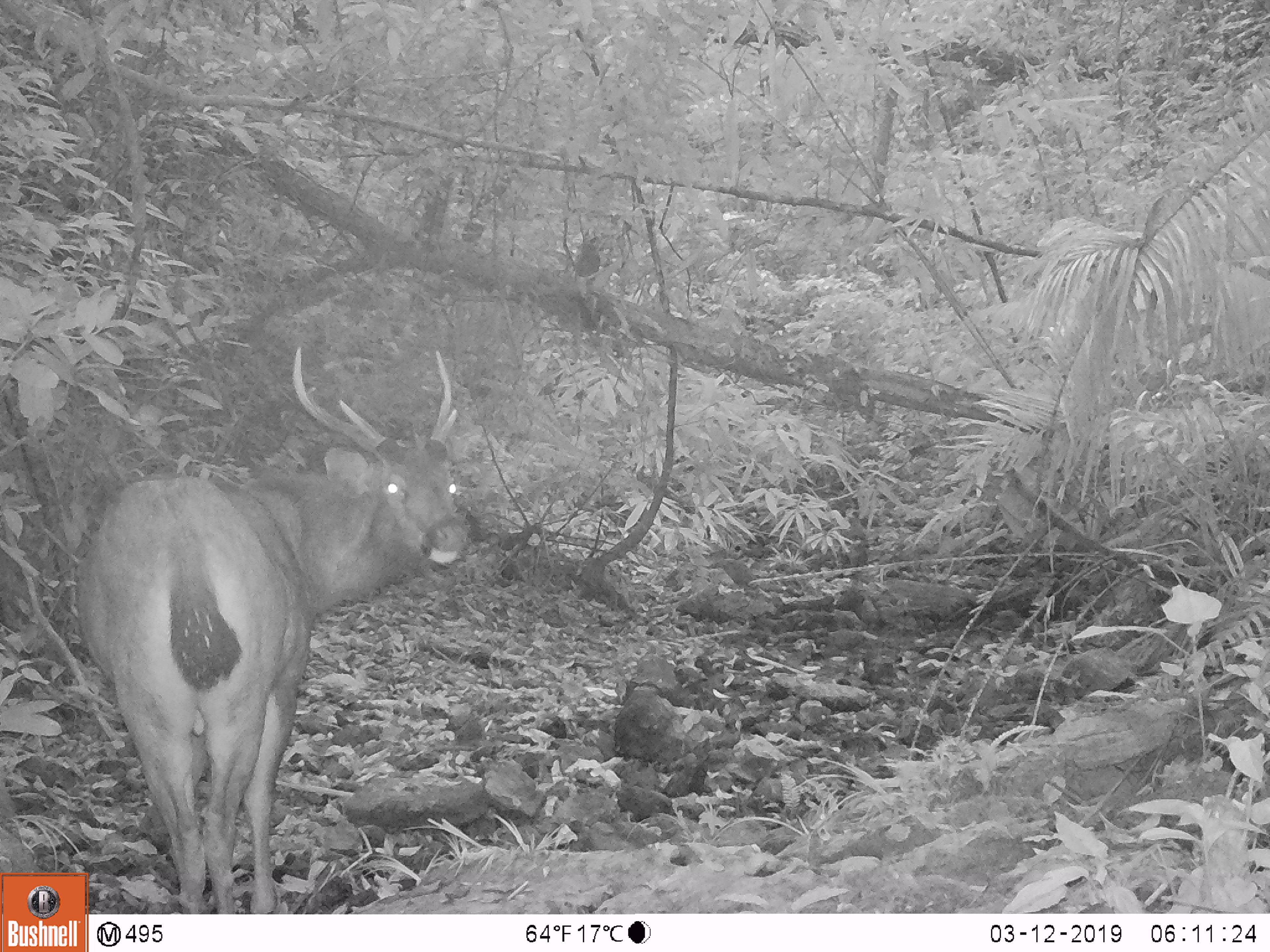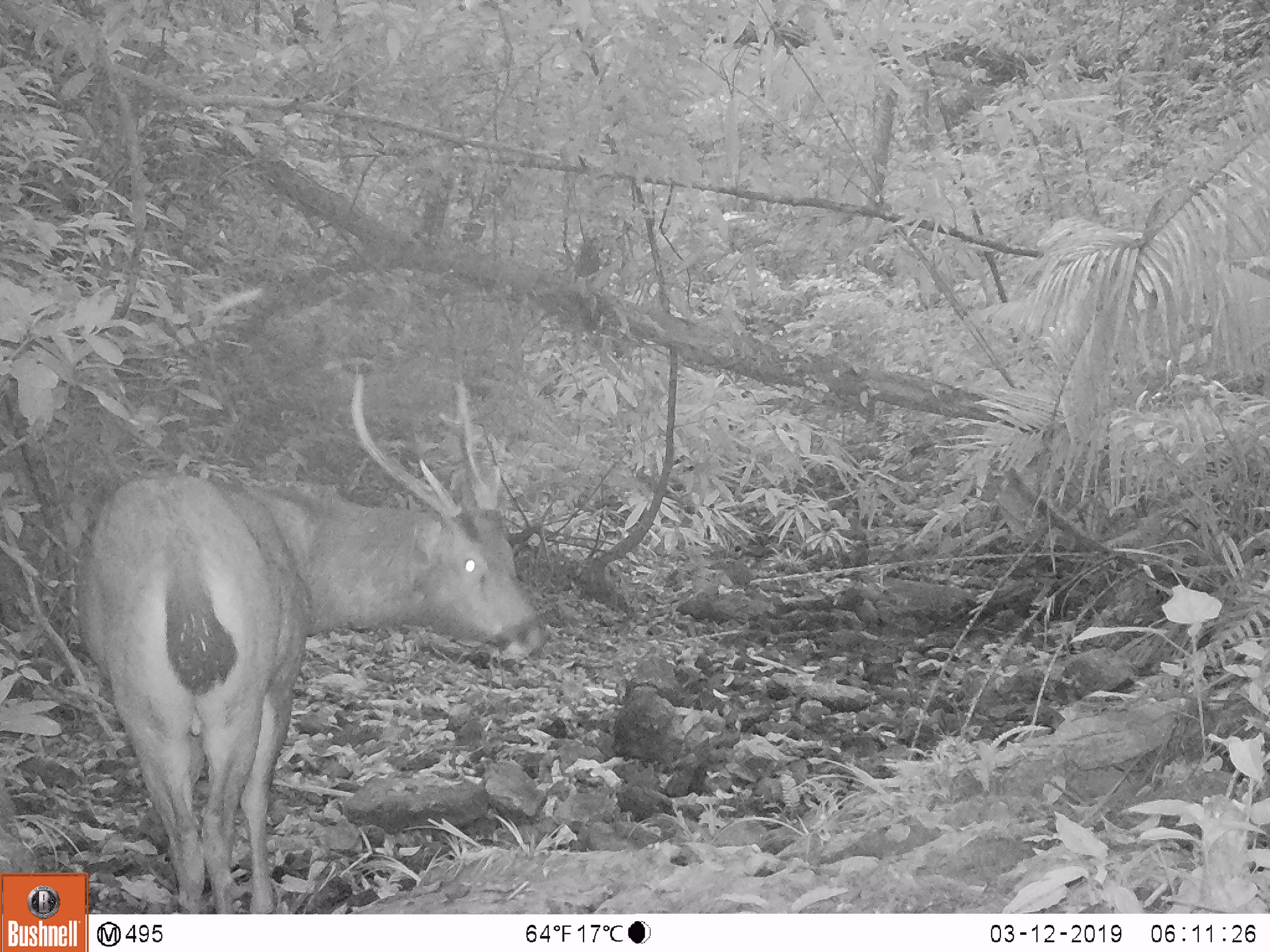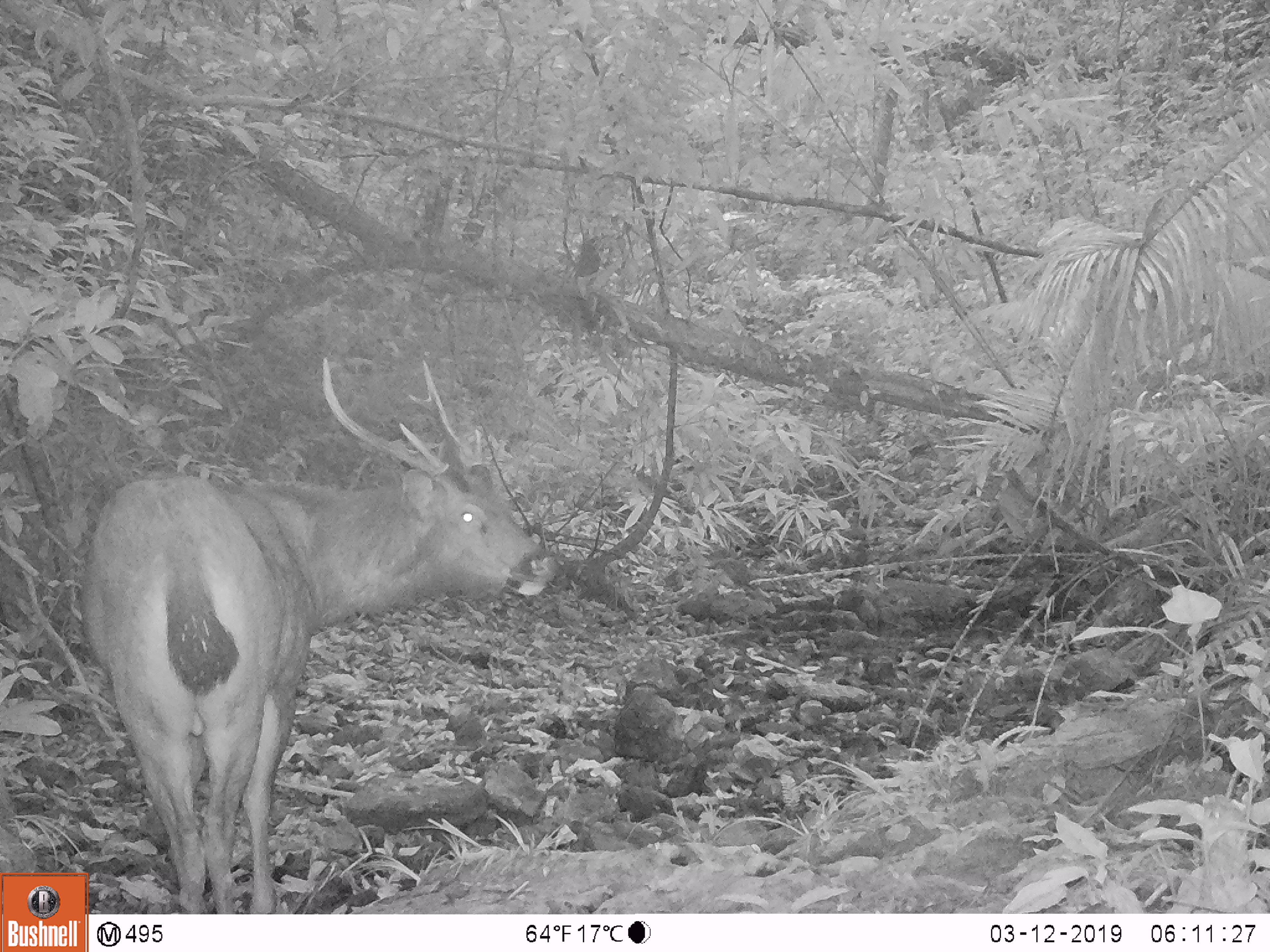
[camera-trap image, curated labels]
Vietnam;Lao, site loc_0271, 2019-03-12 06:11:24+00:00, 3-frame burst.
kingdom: Animalia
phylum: Chordata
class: Mammalia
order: Artiodactyla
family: Cervidae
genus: Rusa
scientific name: Rusa unicolor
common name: sambar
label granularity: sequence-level